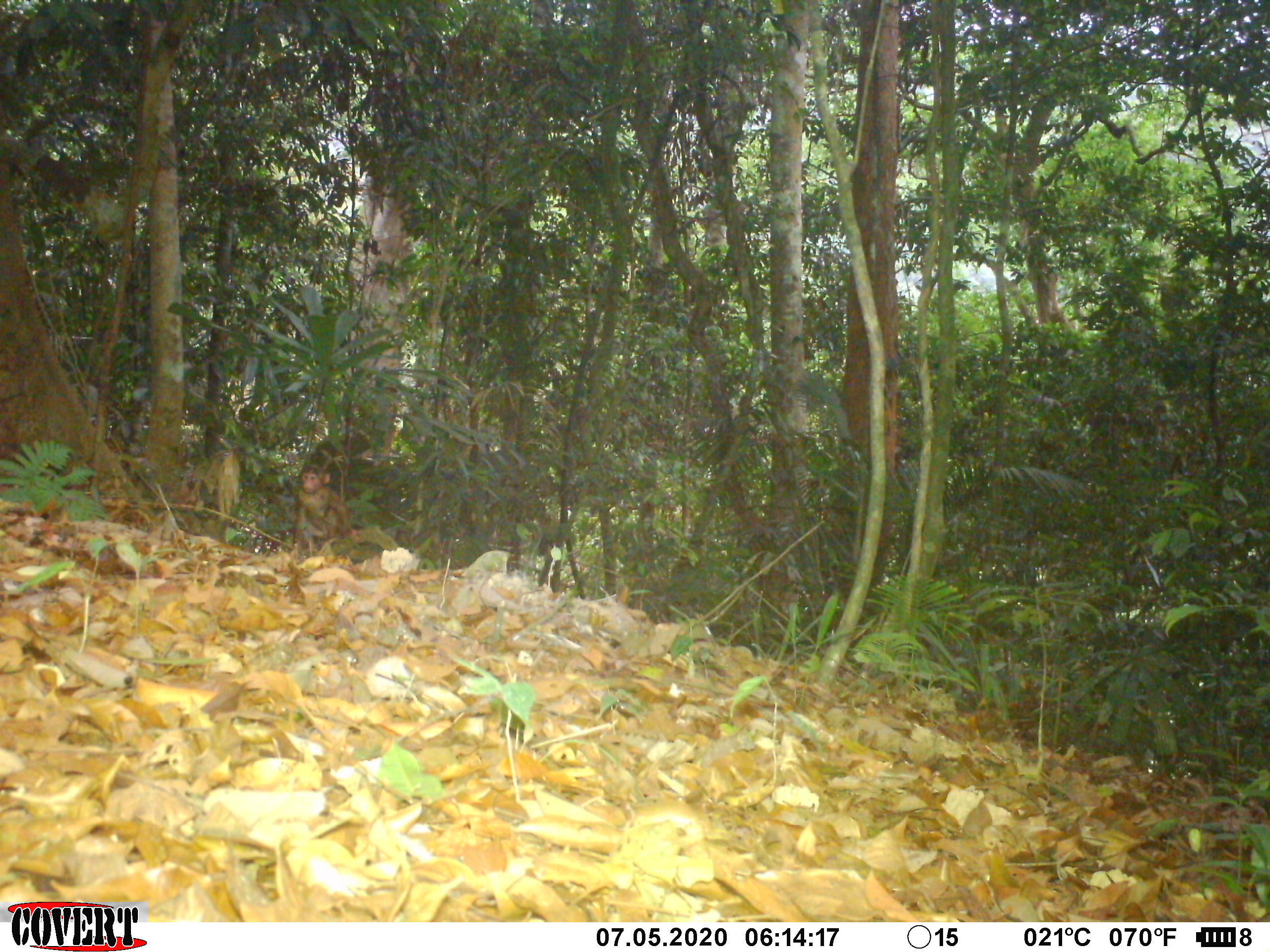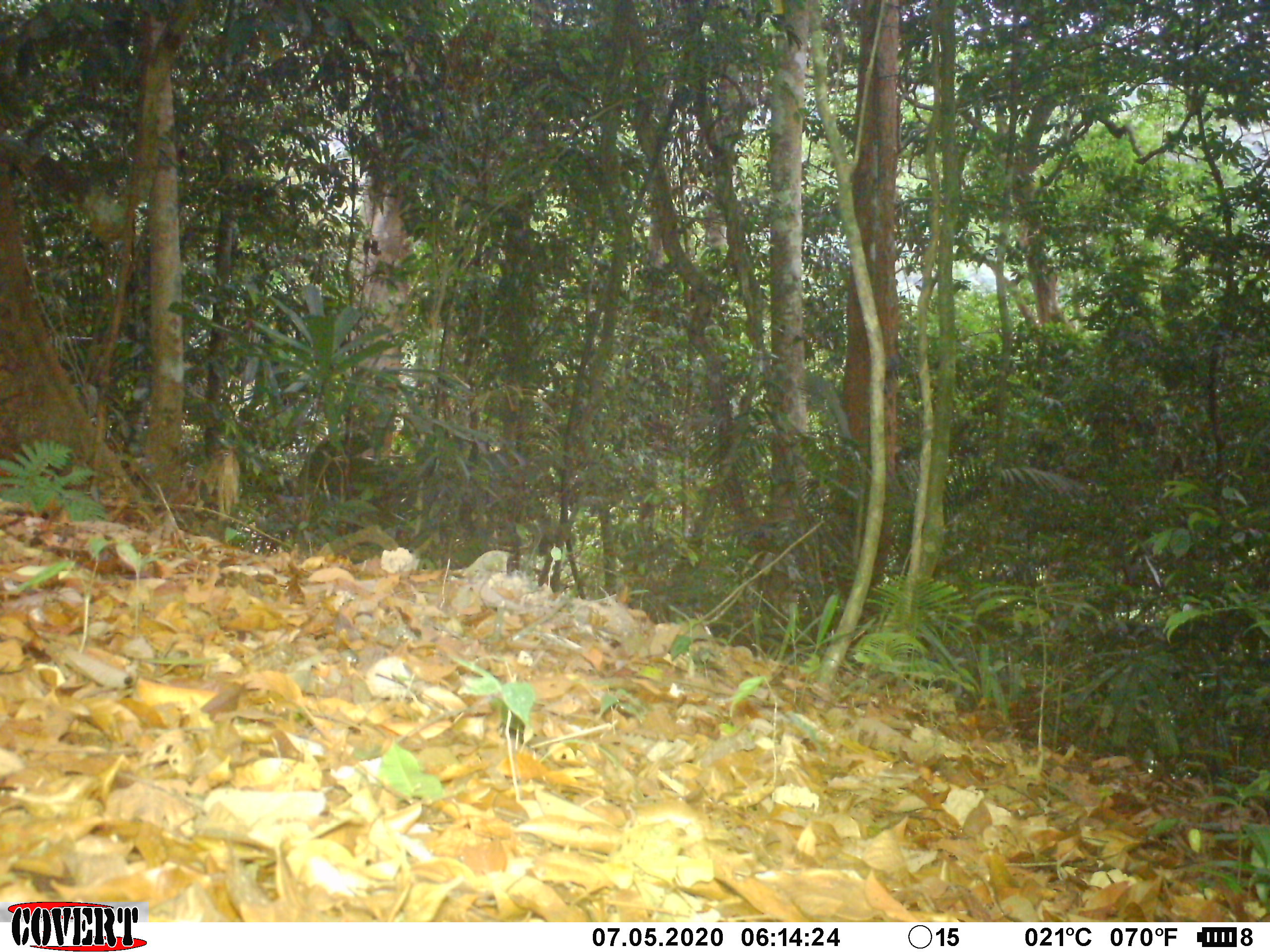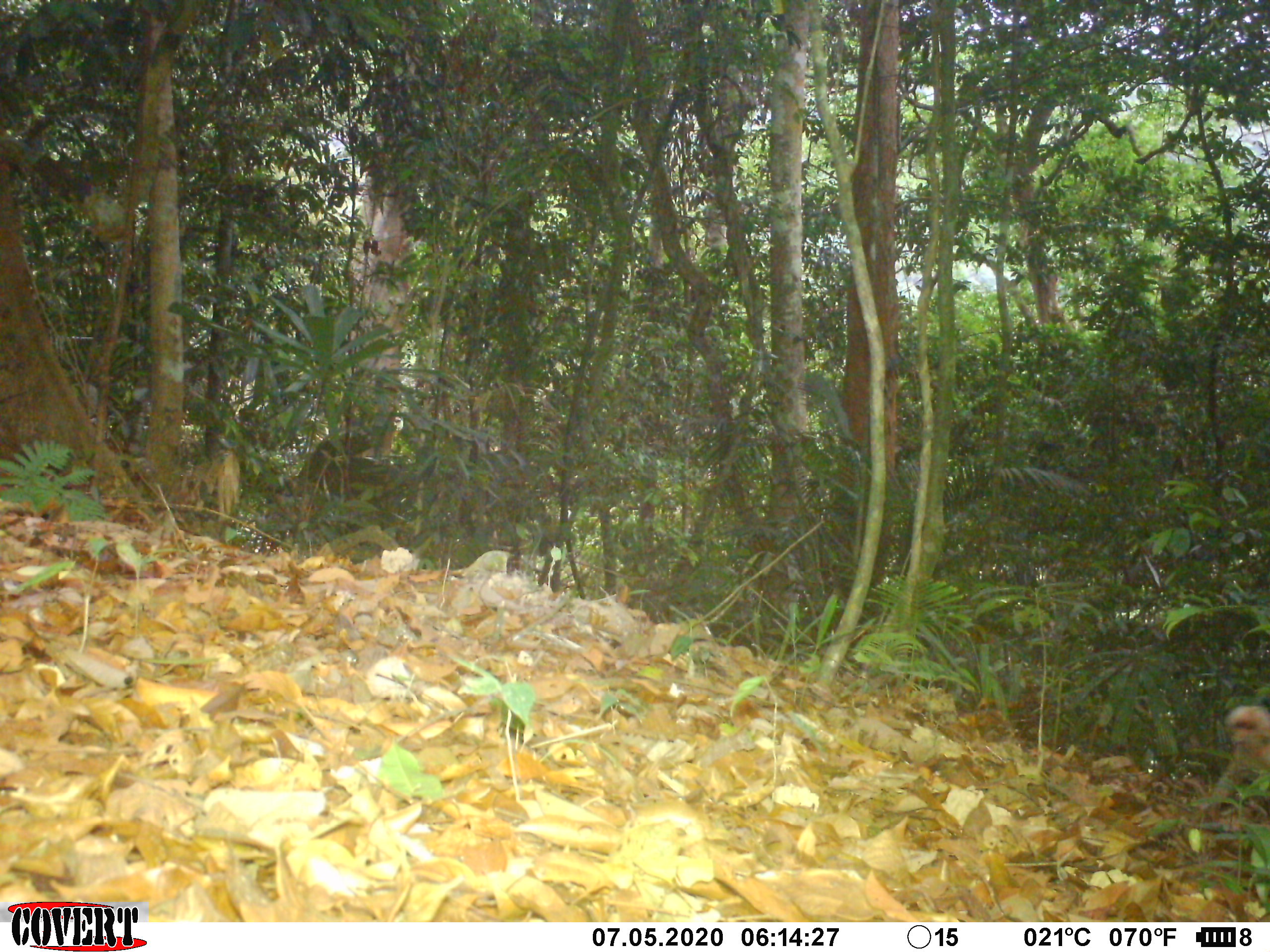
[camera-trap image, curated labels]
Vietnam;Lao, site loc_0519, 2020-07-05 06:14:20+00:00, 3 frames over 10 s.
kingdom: Animalia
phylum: Chordata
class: Mammalia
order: Primates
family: Cercopithecidae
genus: Macaca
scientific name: Macaca arctoides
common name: stump-tailed macaque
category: stump tailed macaque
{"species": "stump tailed macaque (stump-tailed macaque) (Macaca arctoides)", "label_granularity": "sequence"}